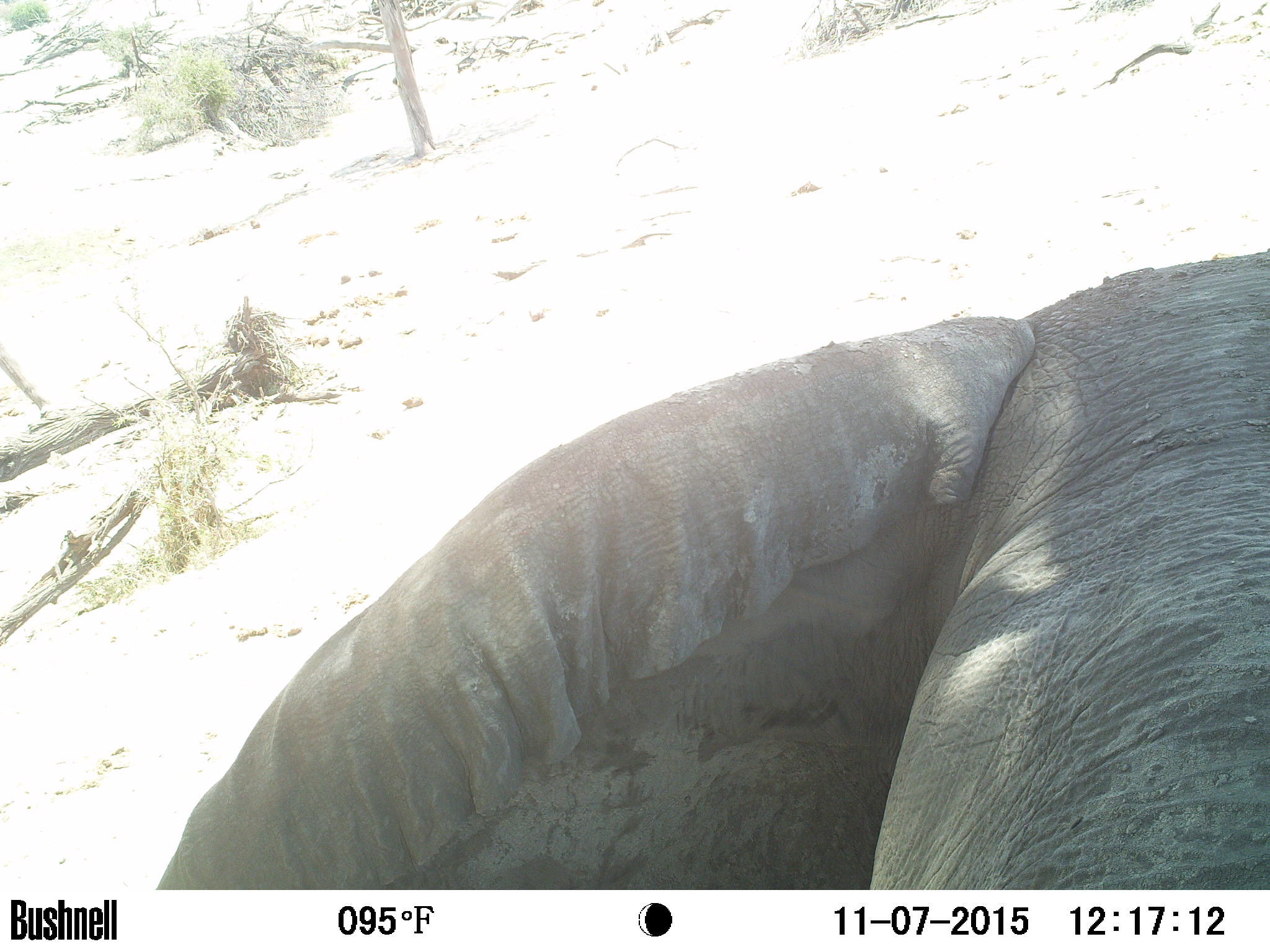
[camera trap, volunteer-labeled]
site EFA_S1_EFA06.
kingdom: Animalia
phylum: Chordata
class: Mammalia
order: Proboscidea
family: Elephantidae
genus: Loxodonta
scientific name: Loxodonta africana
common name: african bush elephant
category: elephant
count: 1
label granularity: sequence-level